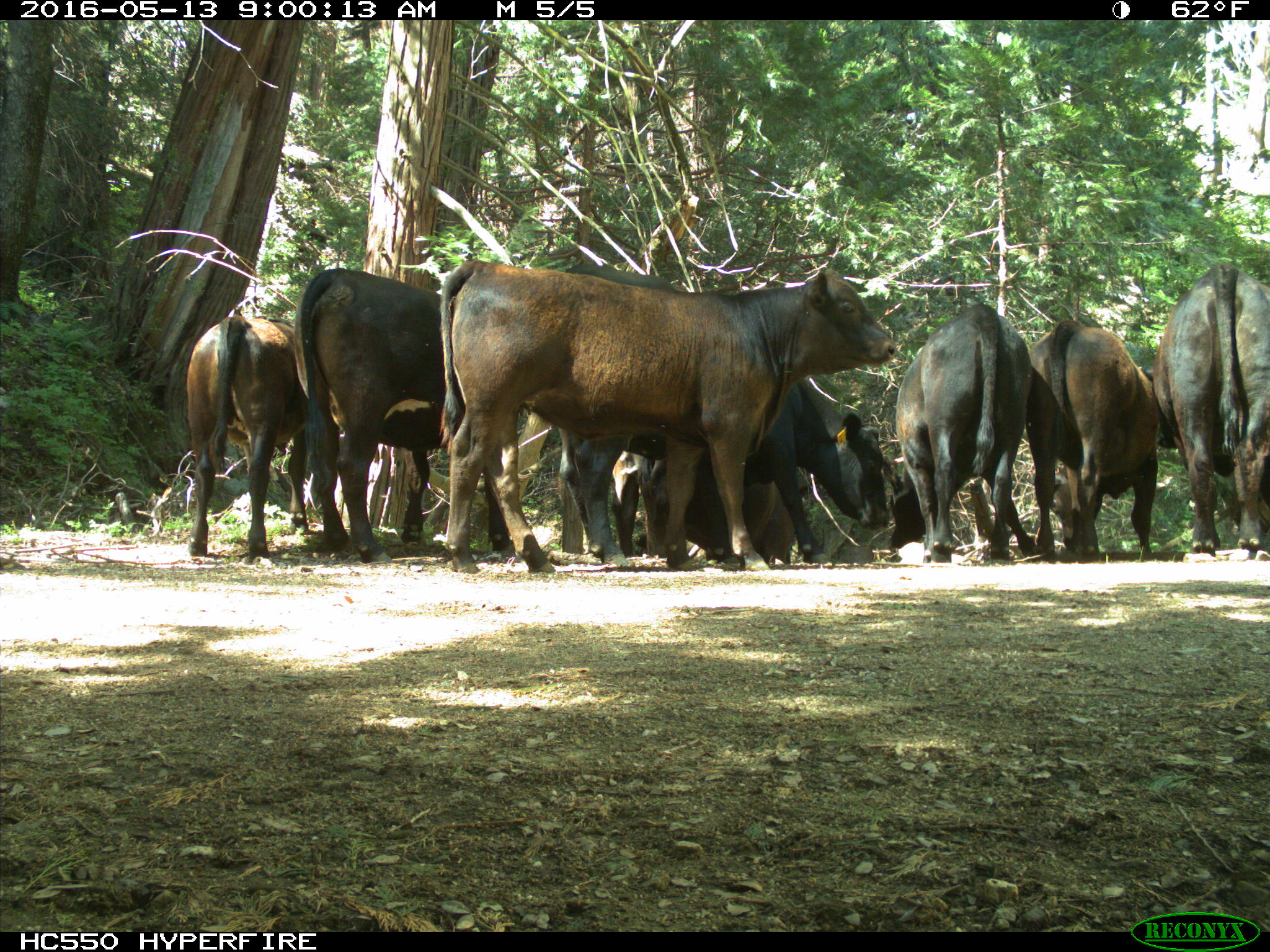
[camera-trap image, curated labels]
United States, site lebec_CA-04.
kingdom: Animalia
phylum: Chordata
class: Mammalia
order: Artiodactyla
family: Bovidae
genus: Bos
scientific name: Bos taurus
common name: domestic cow